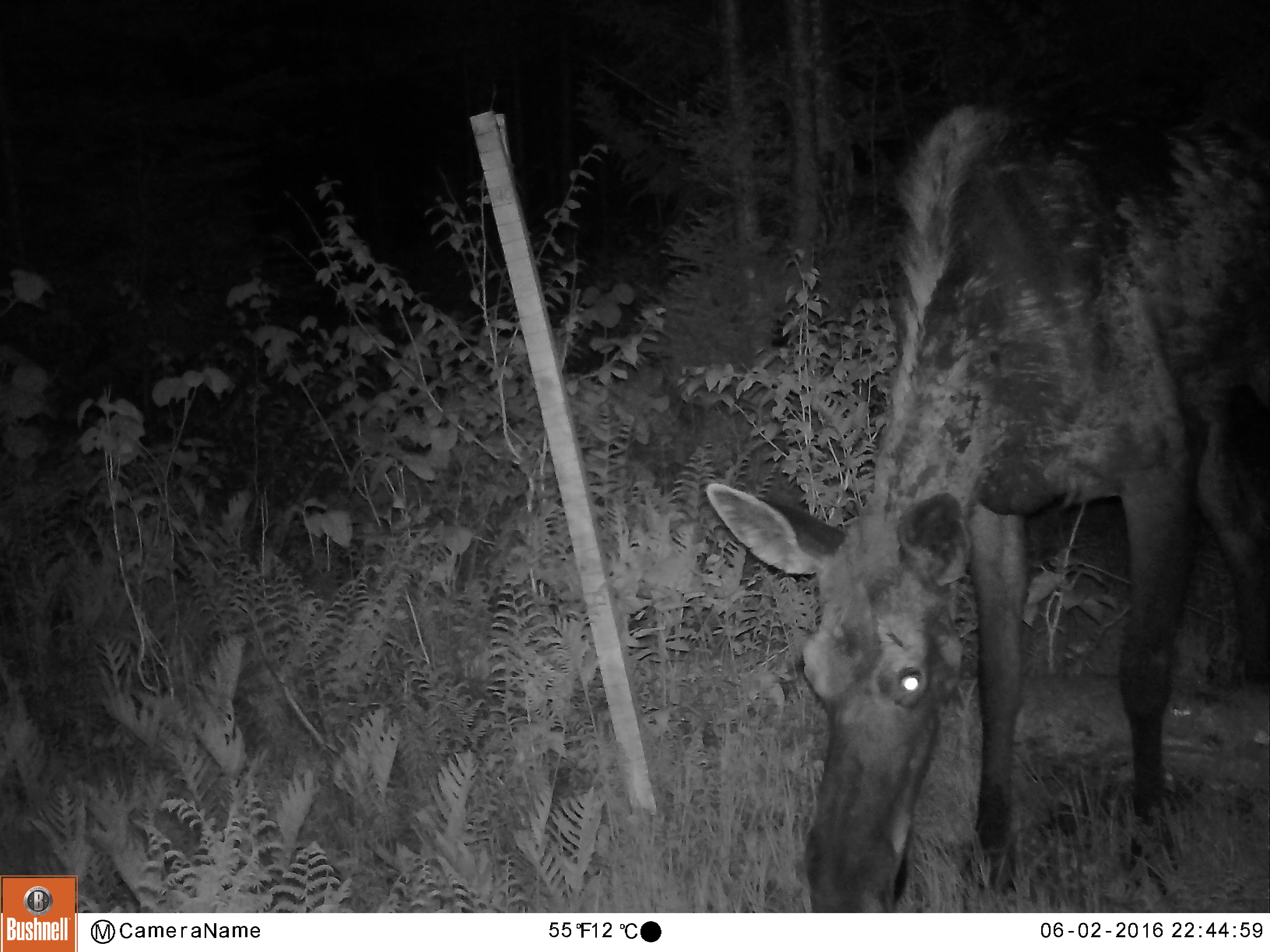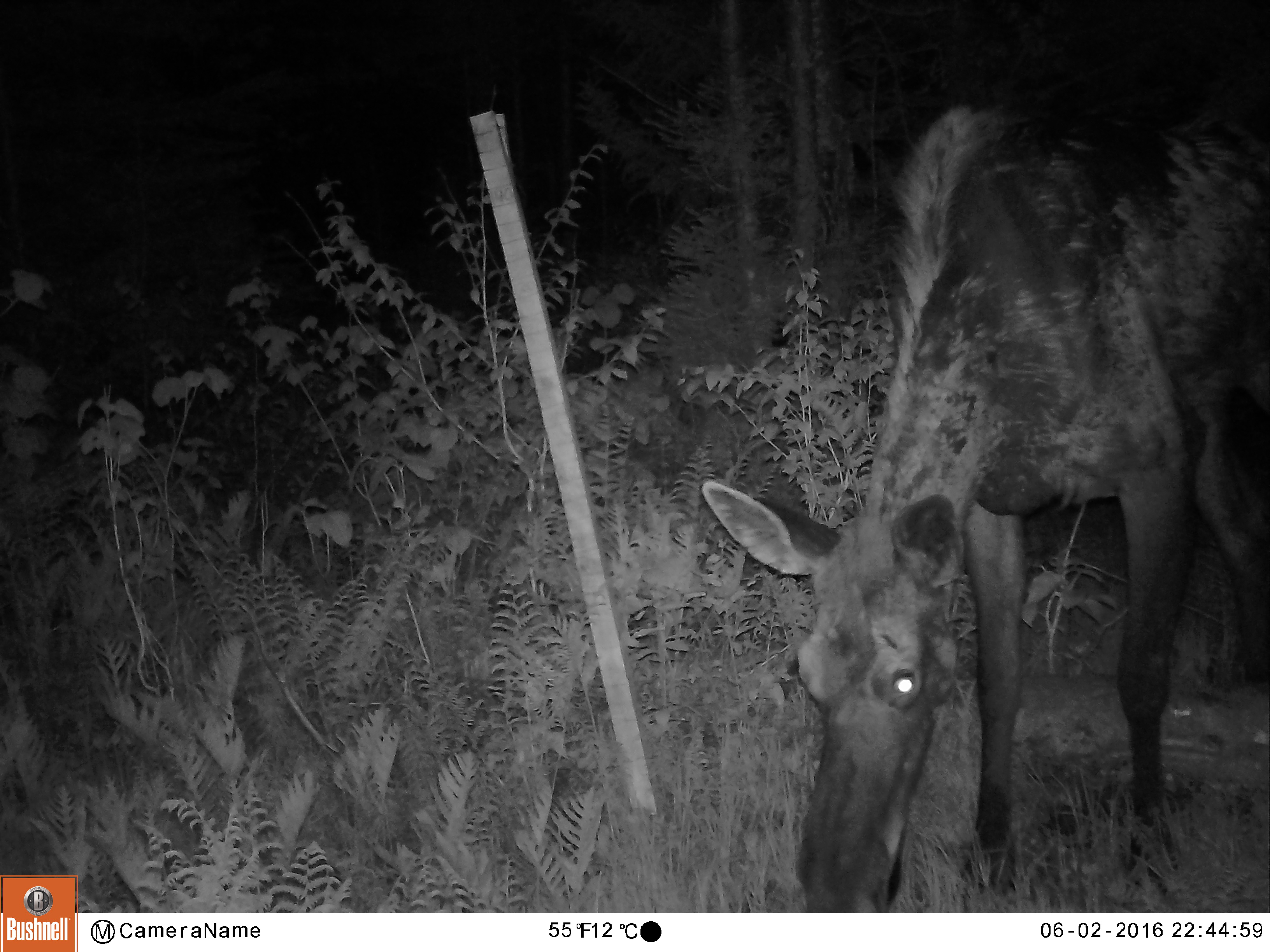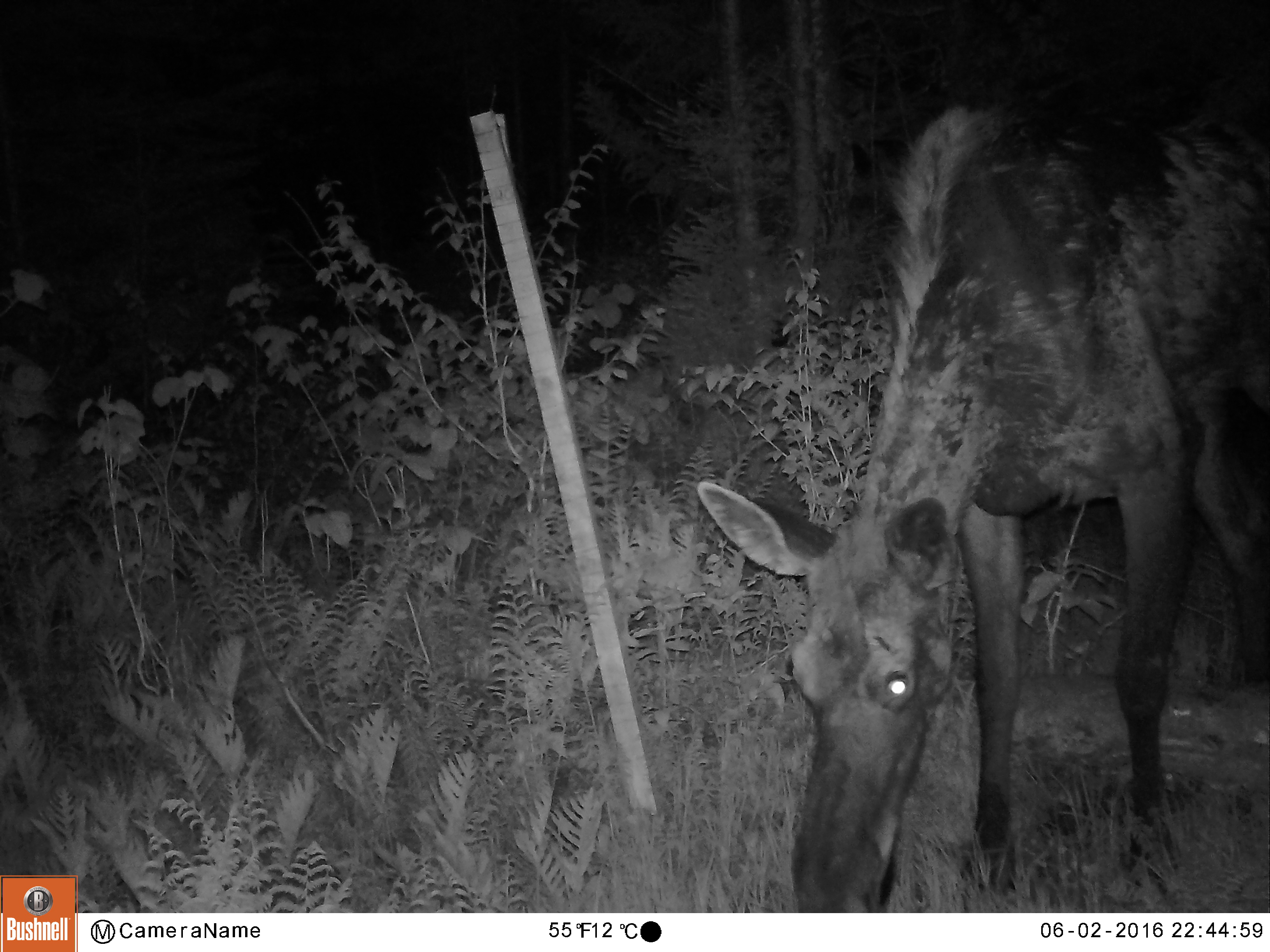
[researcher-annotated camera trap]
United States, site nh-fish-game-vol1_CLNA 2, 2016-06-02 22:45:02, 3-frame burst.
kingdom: Animalia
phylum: Chordata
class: Mammalia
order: Artiodactyla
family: Cervidae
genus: Alces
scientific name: Alces alces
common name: moose